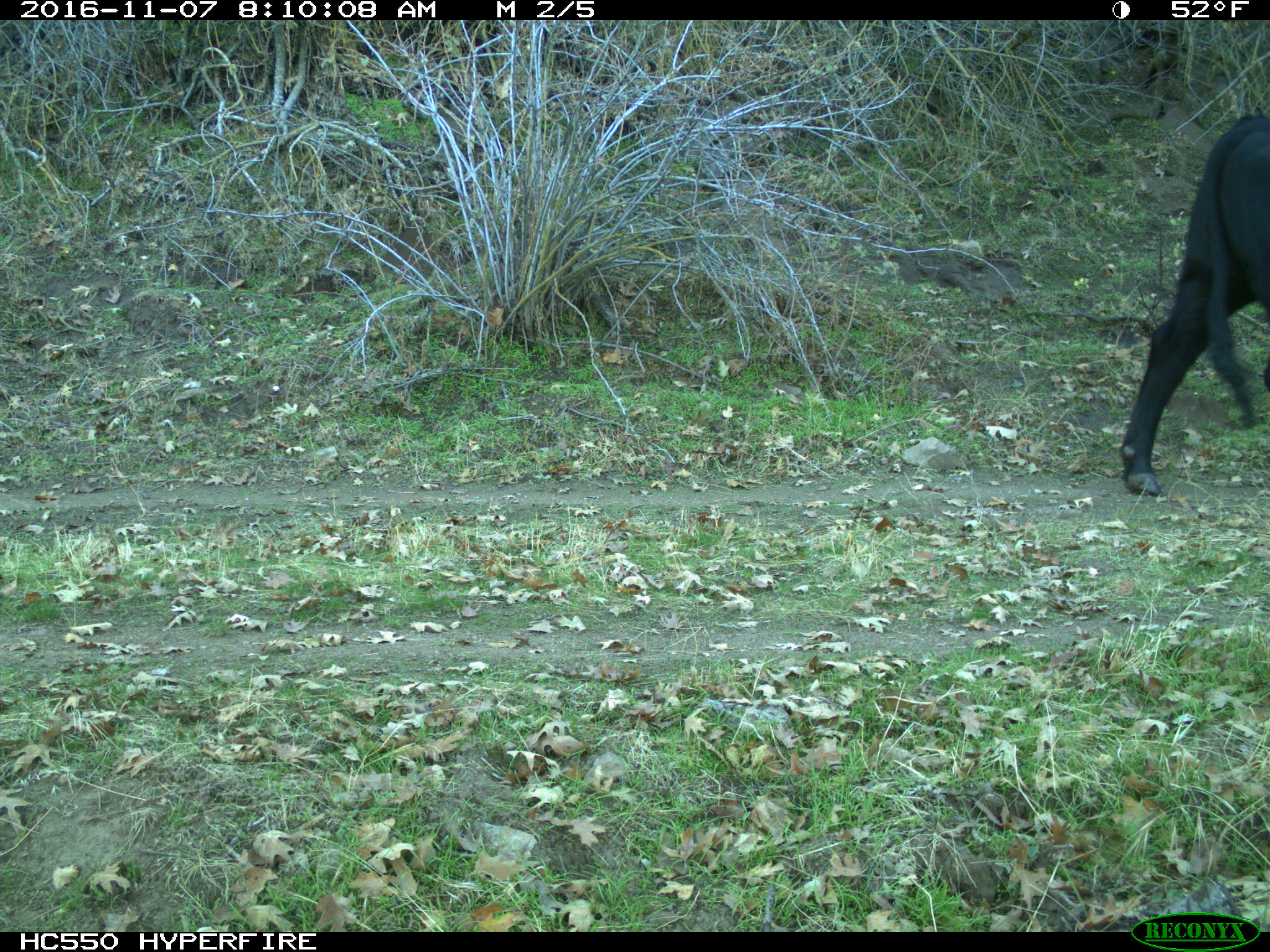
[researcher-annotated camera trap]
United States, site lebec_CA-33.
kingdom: Animalia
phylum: Chordata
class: Mammalia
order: Artiodactyla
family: Bovidae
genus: Bos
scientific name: Bos taurus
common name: domestic cow